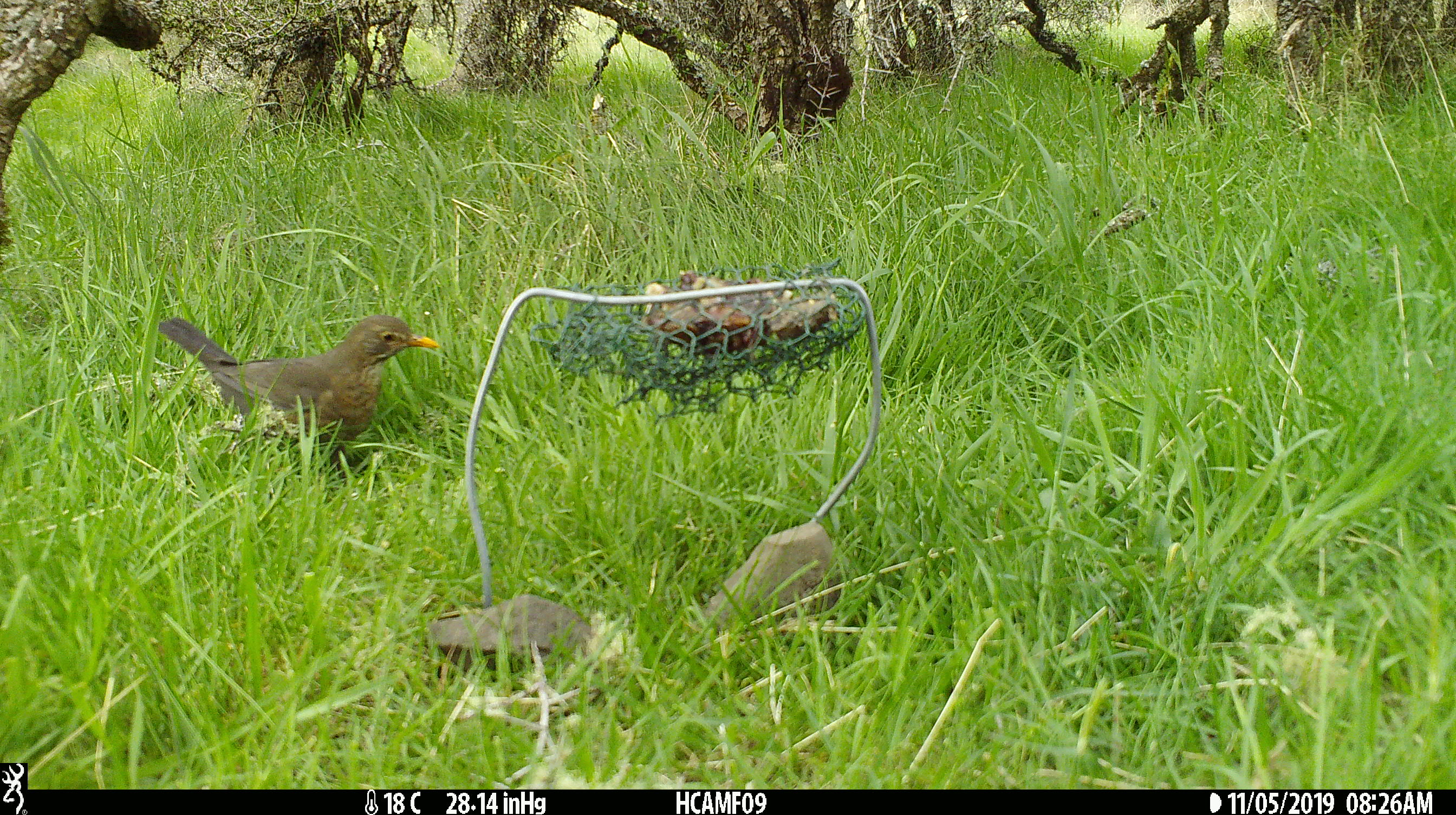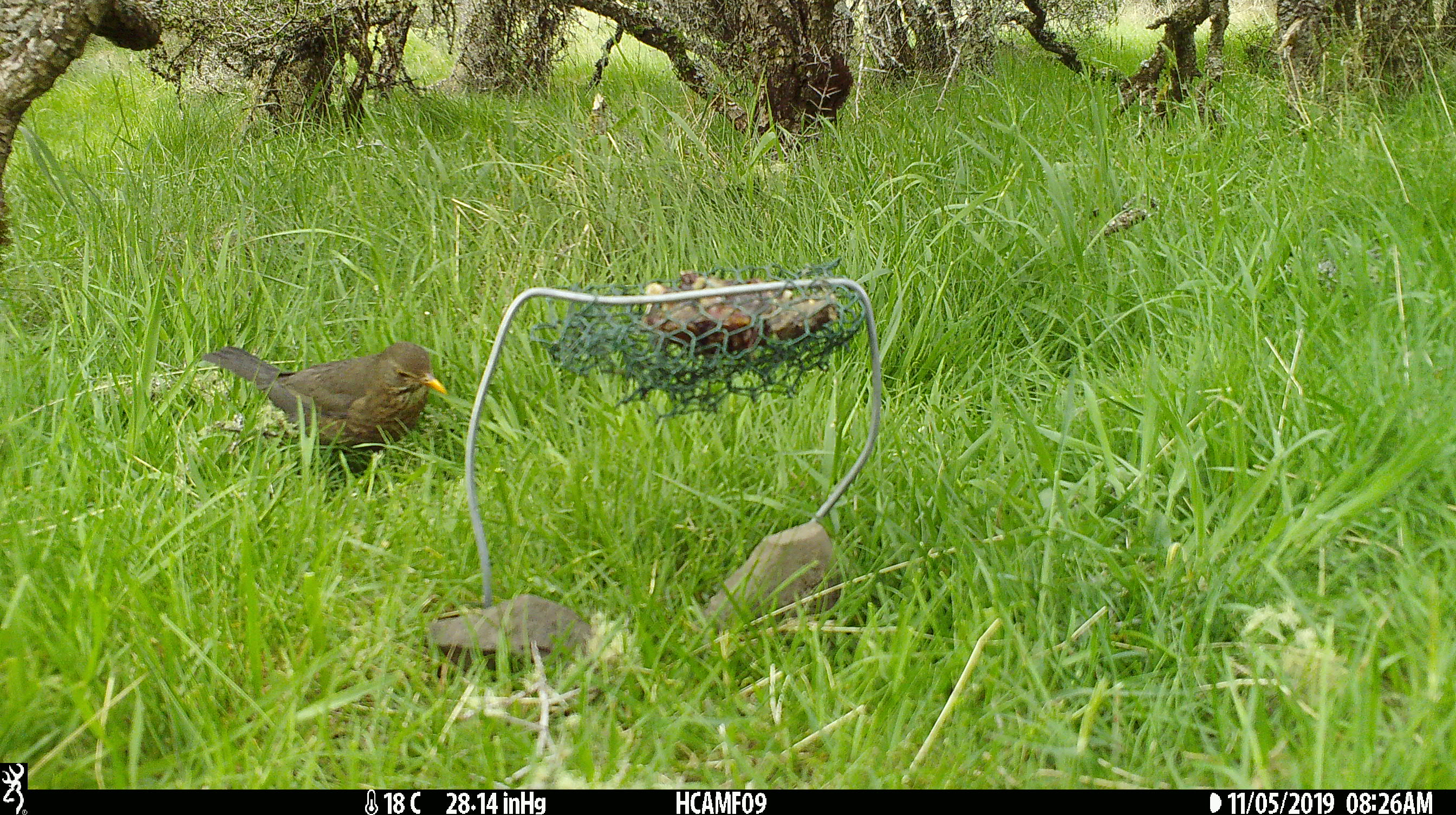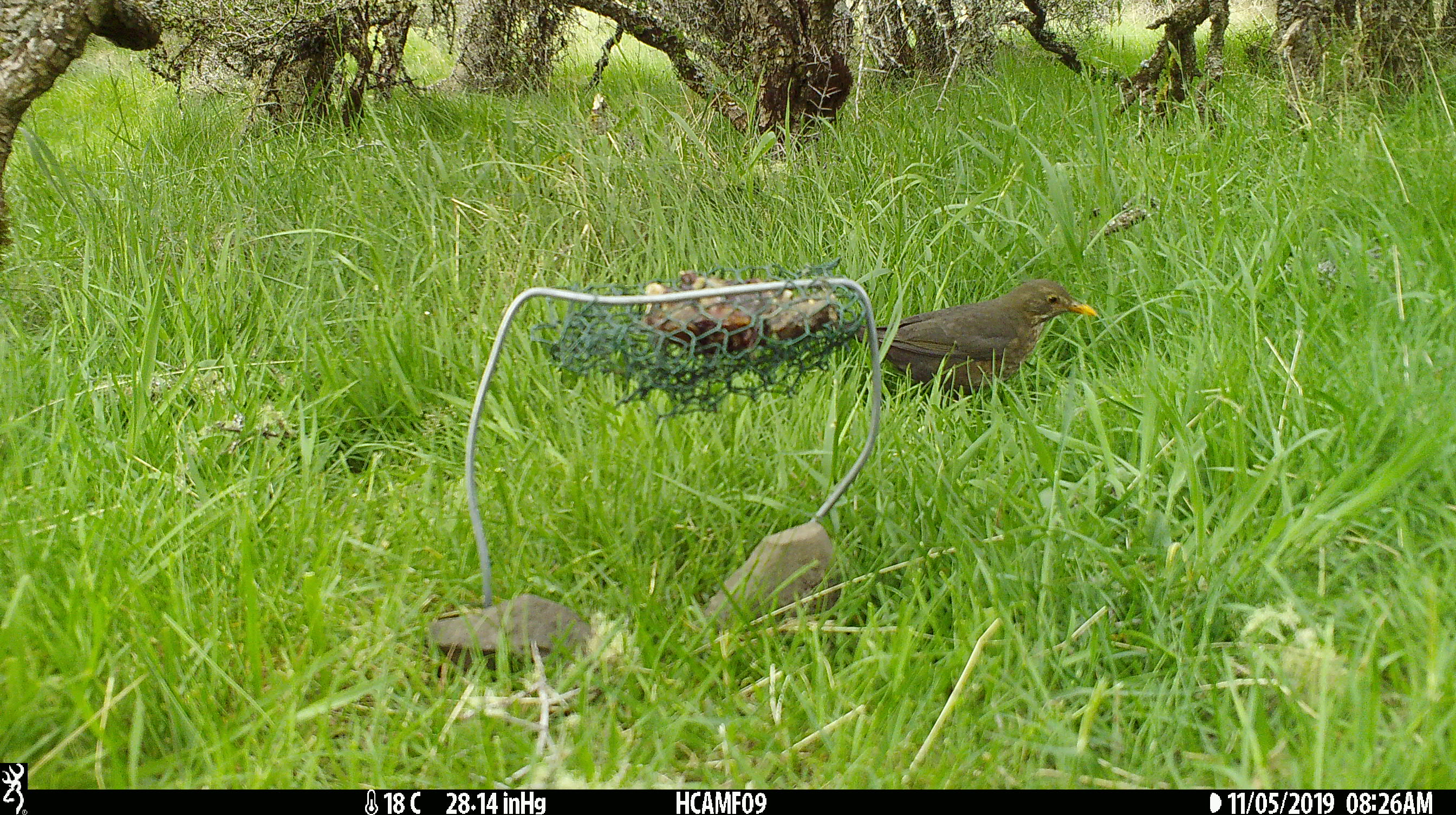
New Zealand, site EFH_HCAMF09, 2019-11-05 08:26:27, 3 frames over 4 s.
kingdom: Animalia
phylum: Chordata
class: Aves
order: Passeriformes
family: Turdidae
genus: Turdus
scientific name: Turdus merula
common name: eurasian blackbird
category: blackbird